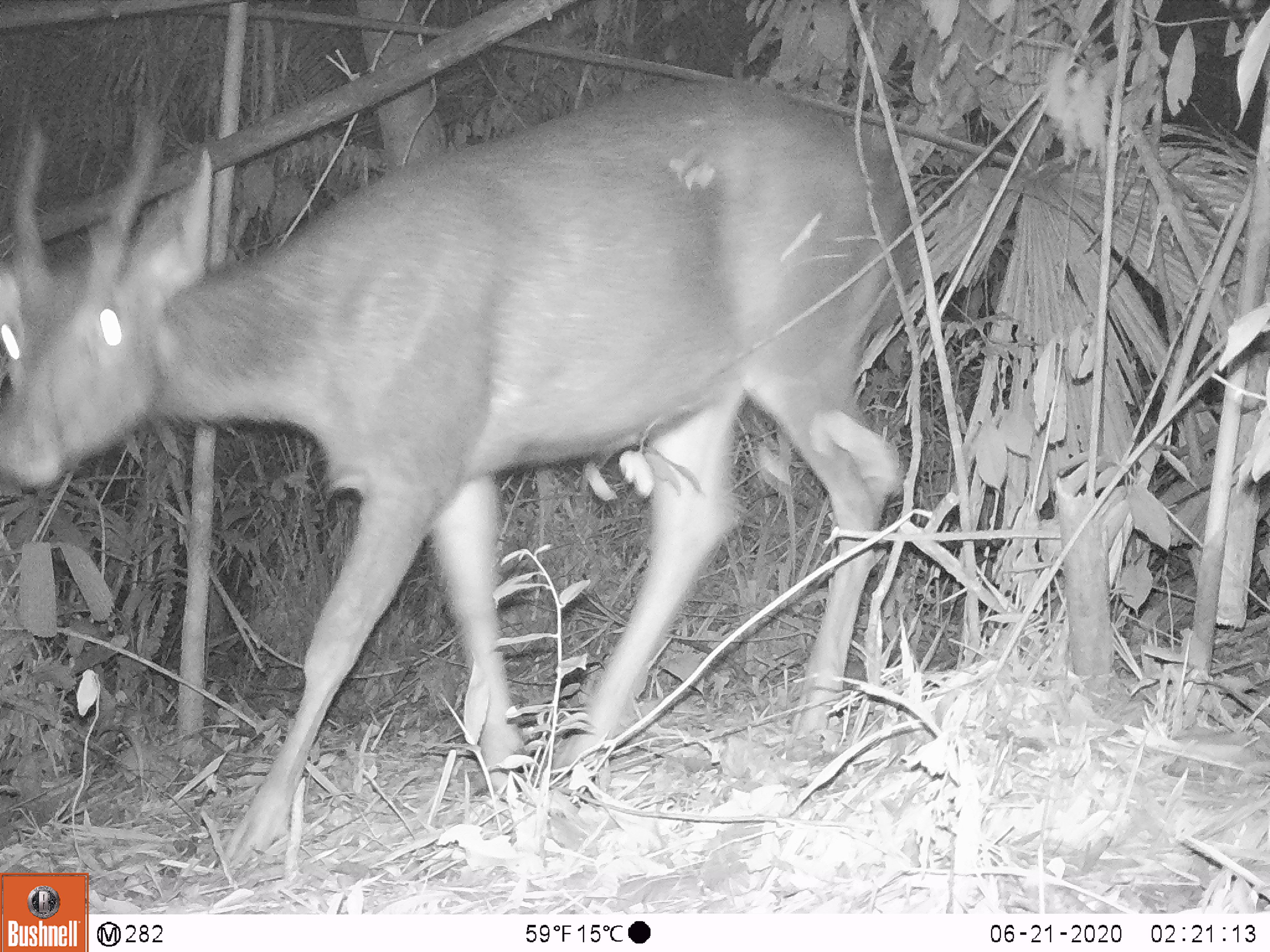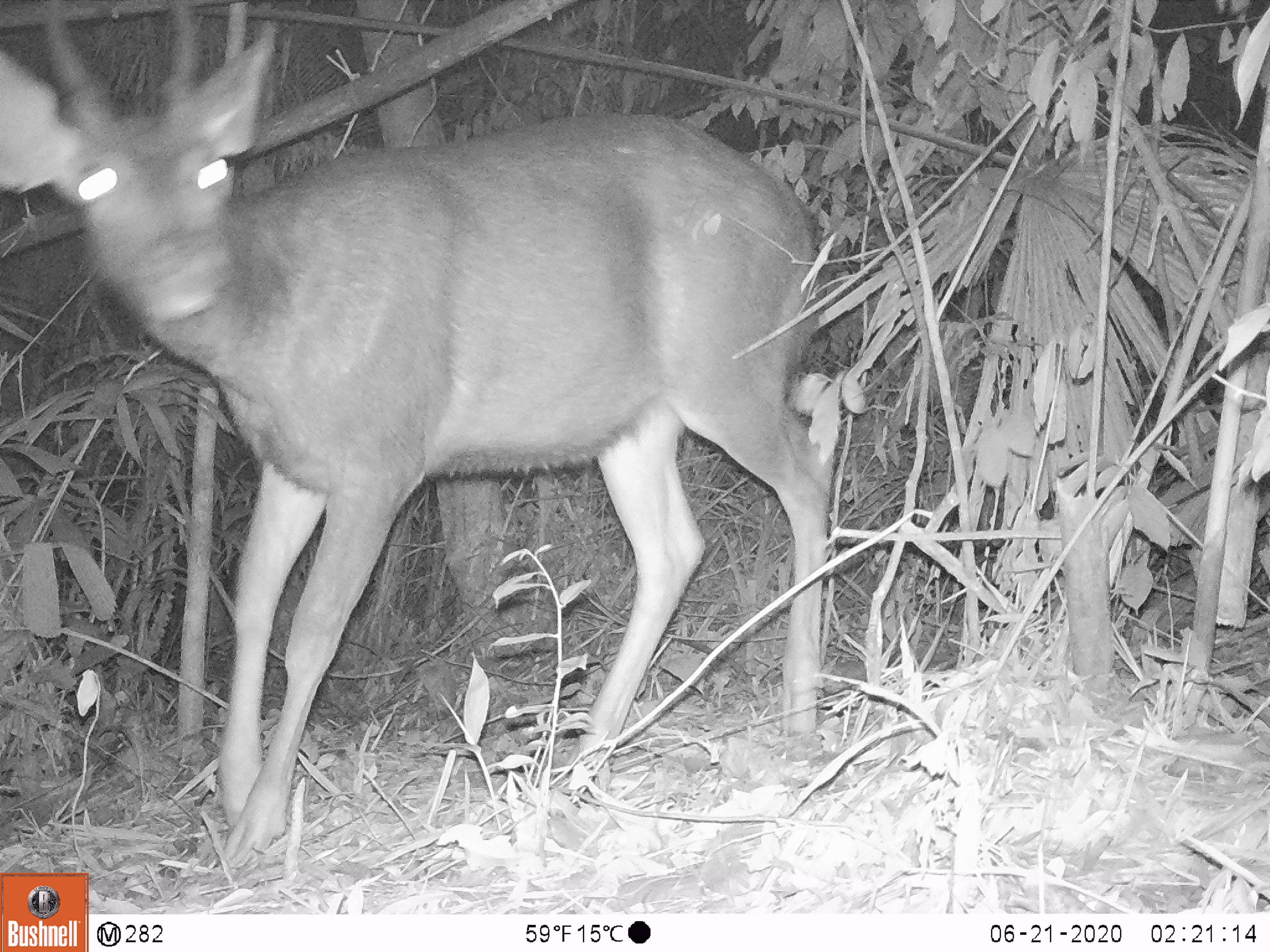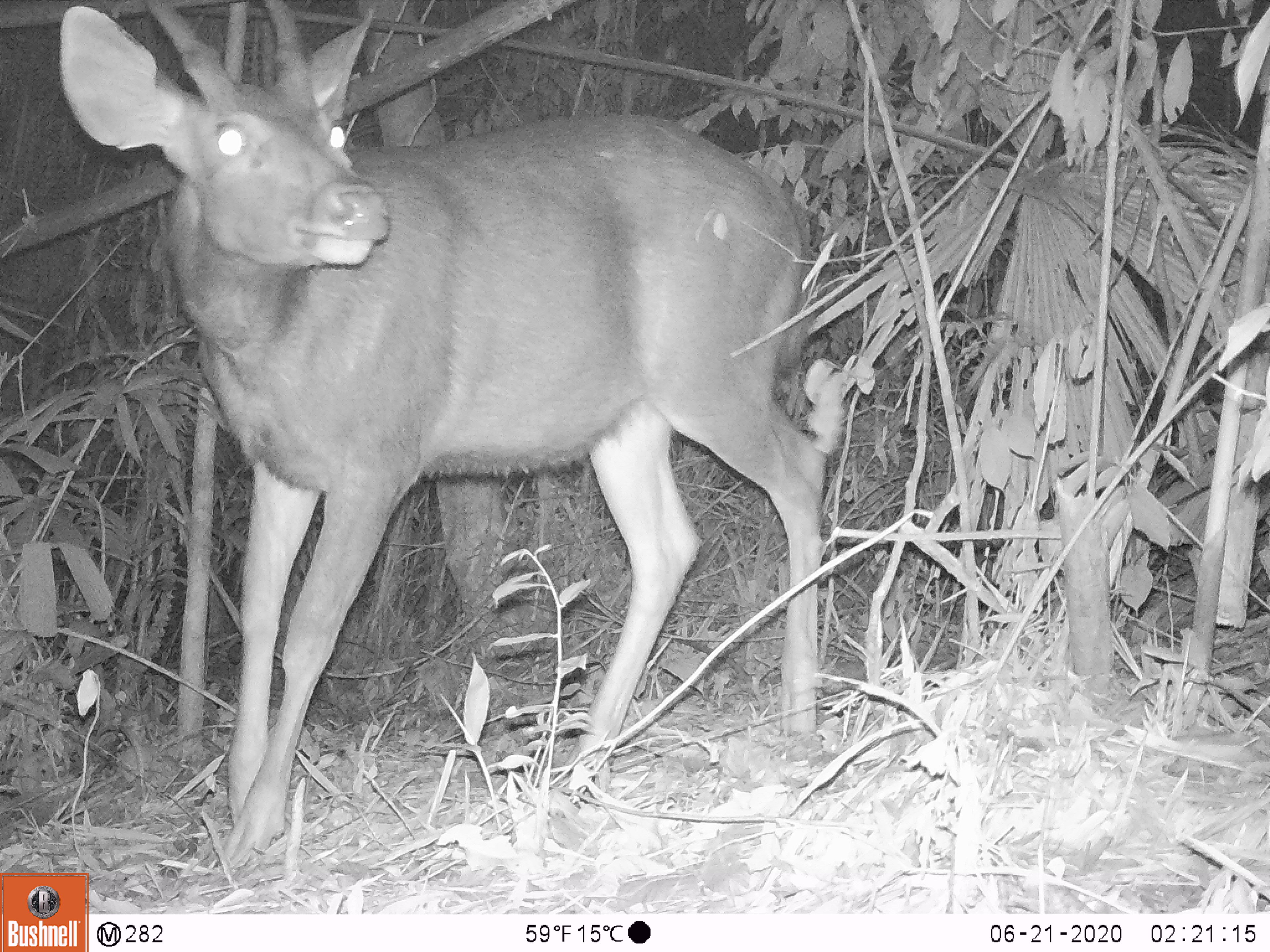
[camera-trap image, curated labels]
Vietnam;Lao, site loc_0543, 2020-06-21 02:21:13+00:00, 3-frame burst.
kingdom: Animalia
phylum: Chordata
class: Mammalia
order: Artiodactyla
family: Cervidae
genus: Rusa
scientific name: Rusa unicolor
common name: sambar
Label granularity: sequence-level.